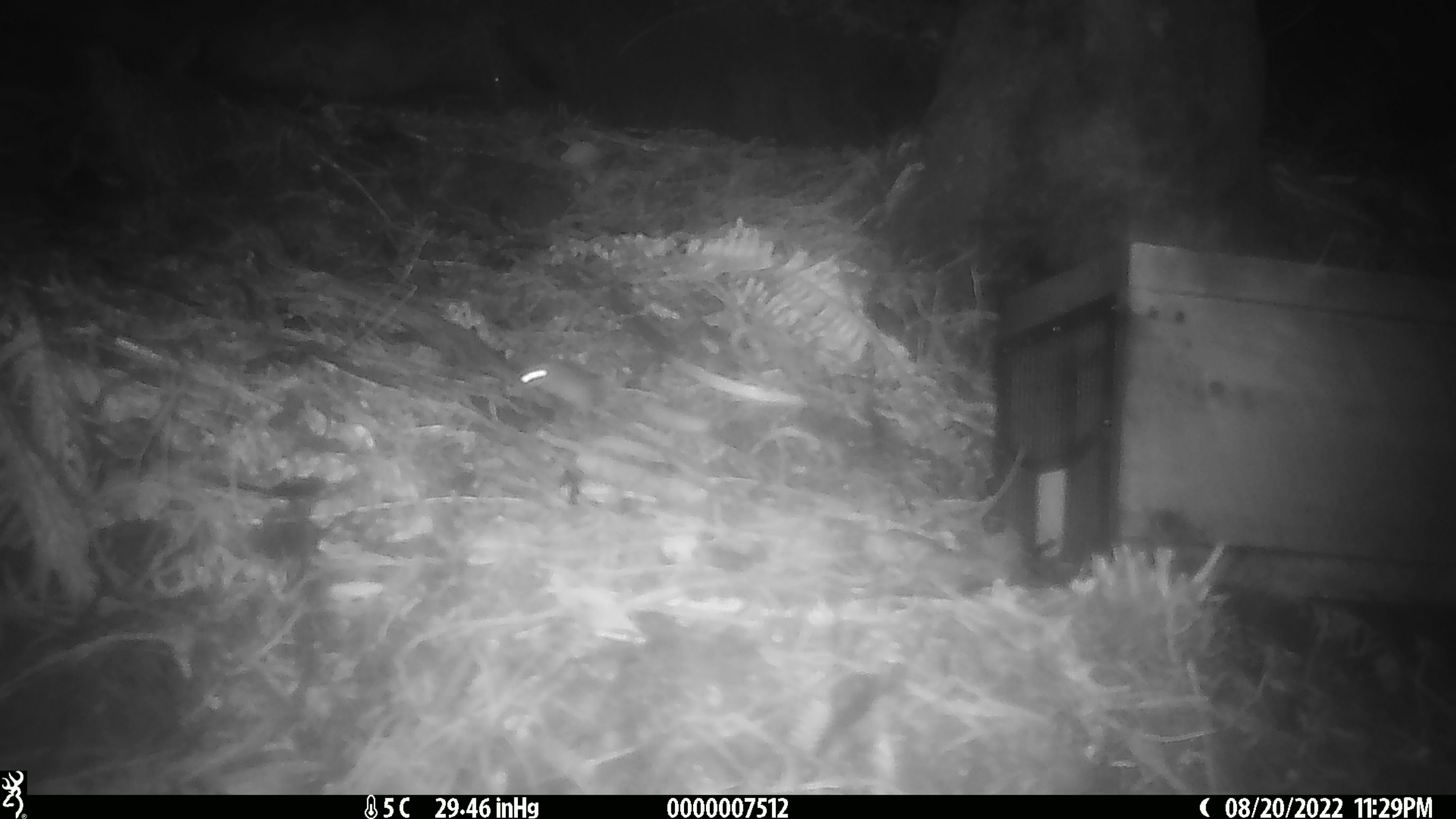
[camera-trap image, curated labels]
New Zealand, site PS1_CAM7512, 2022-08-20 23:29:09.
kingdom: Animalia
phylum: Chordata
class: Mammalia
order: Rodentia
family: Muridae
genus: Mus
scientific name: Mus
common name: mouse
Mouse (Mus).